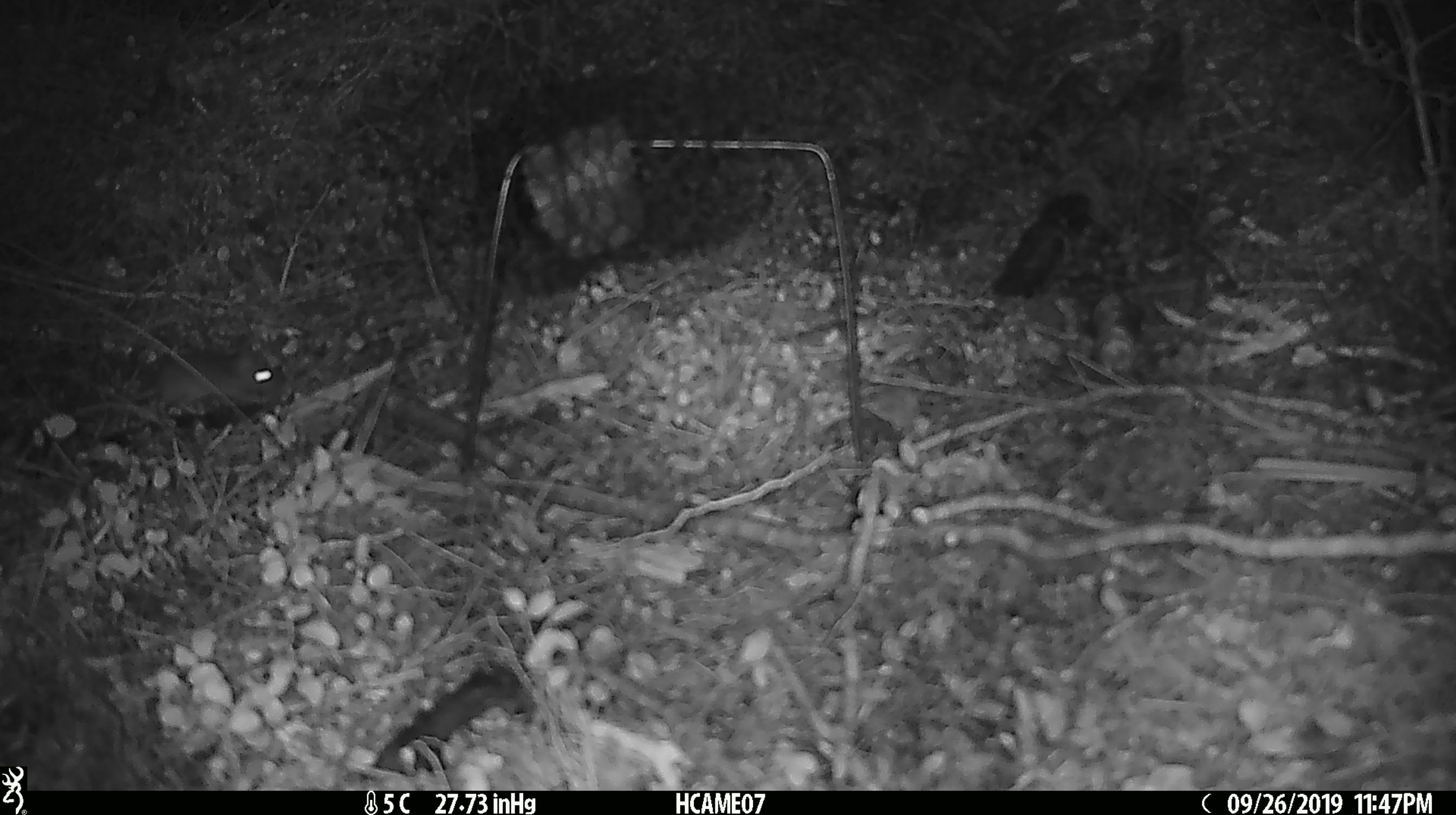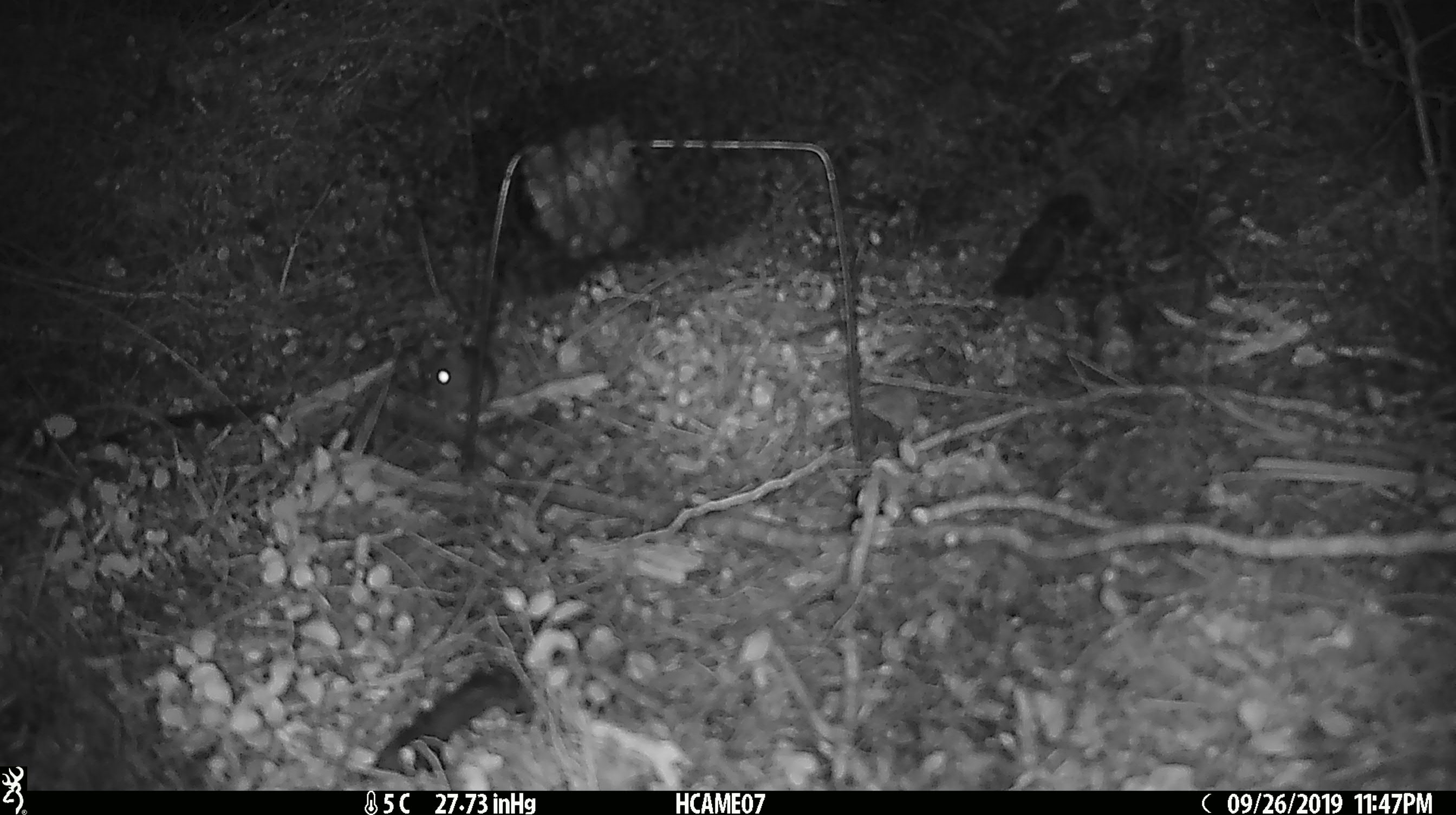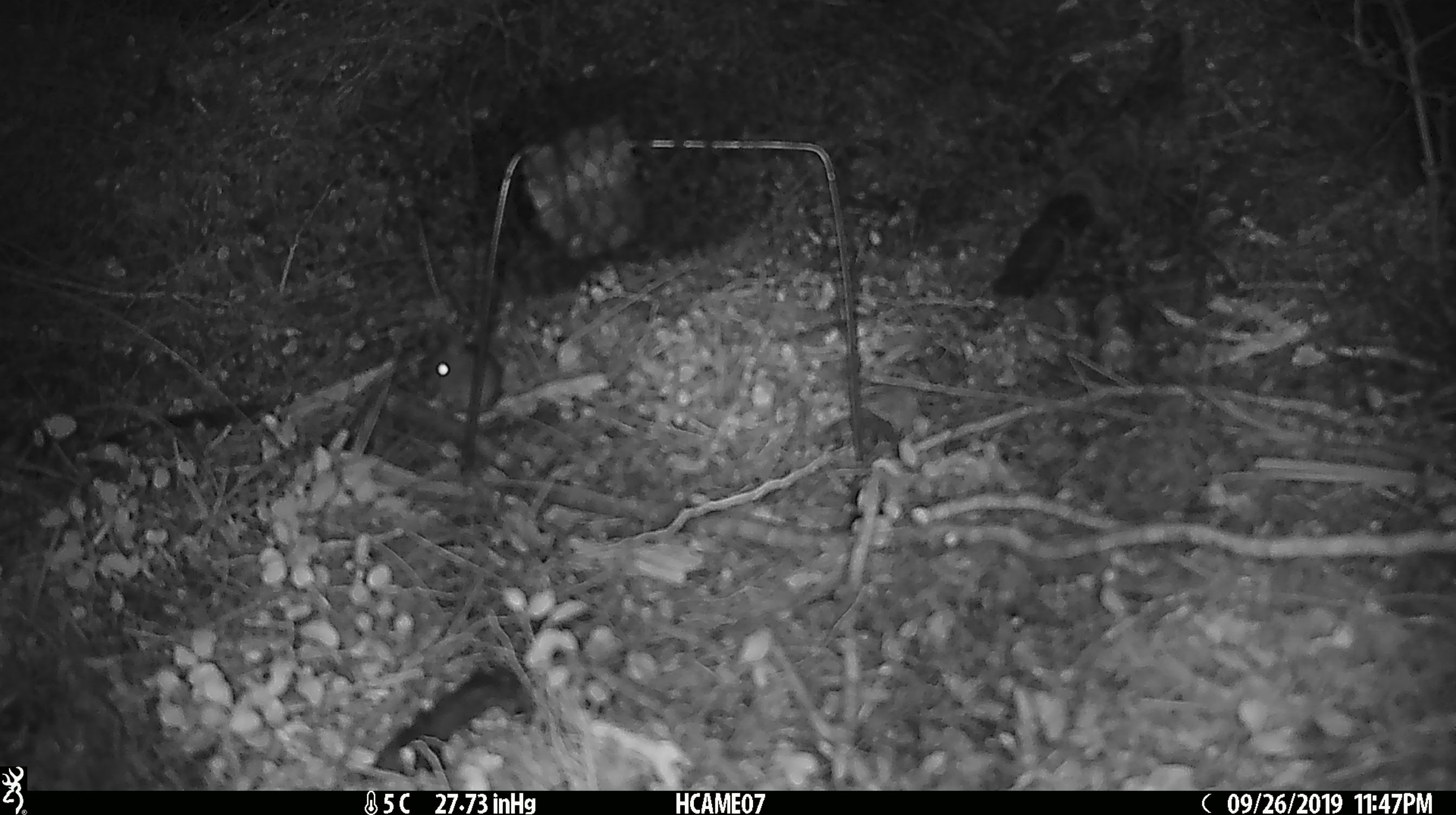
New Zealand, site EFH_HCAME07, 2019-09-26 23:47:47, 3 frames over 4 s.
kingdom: Animalia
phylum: Chordata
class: Mammalia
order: Rodentia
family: Muridae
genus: Mus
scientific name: Mus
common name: mouse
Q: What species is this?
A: Mouse (Mus).